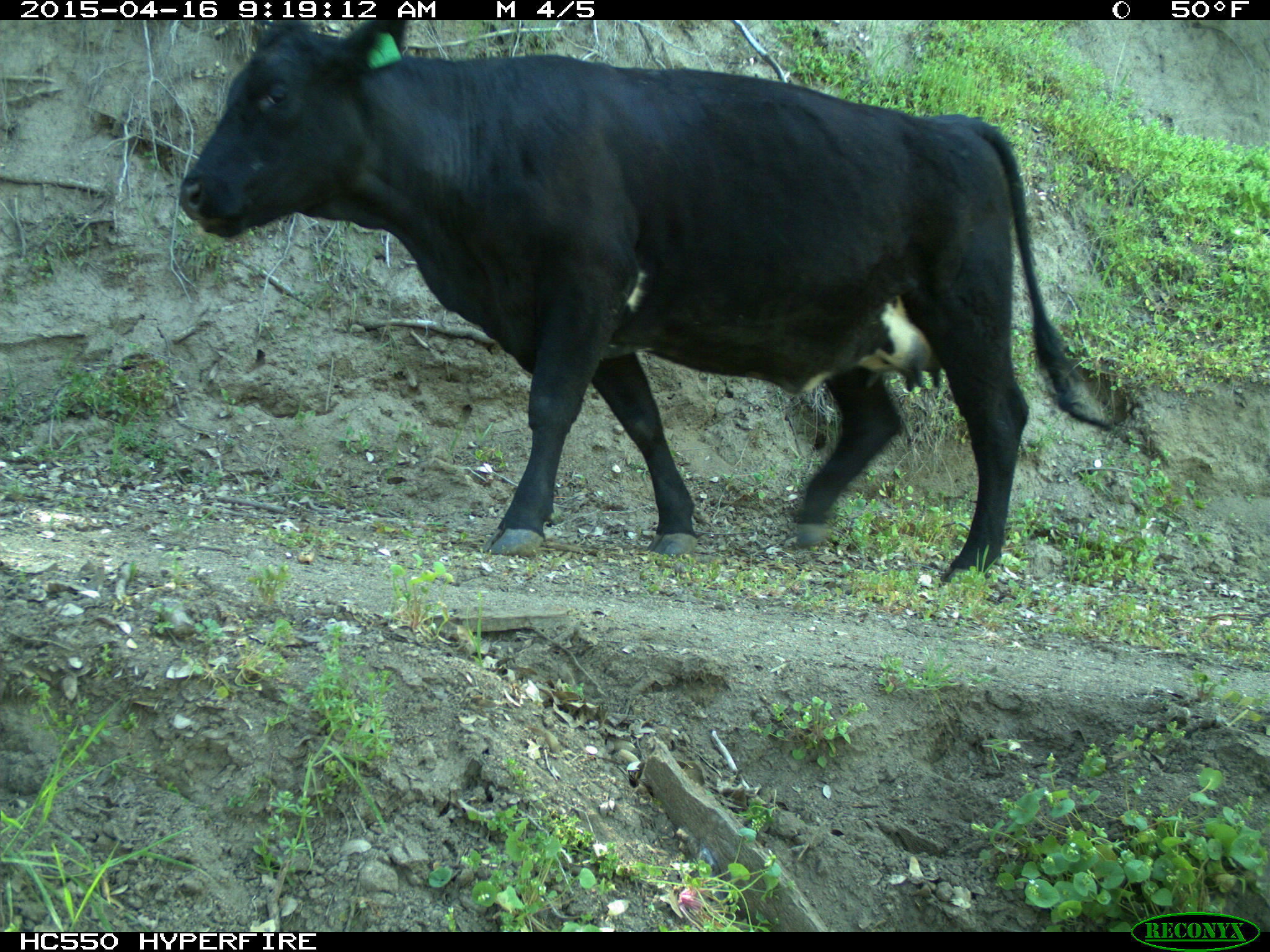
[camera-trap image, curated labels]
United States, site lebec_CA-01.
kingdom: Animalia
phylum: Chordata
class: Mammalia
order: Artiodactyla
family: Bovidae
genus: Bos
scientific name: Bos taurus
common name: domestic cow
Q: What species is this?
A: Bos taurus (domestic cow).